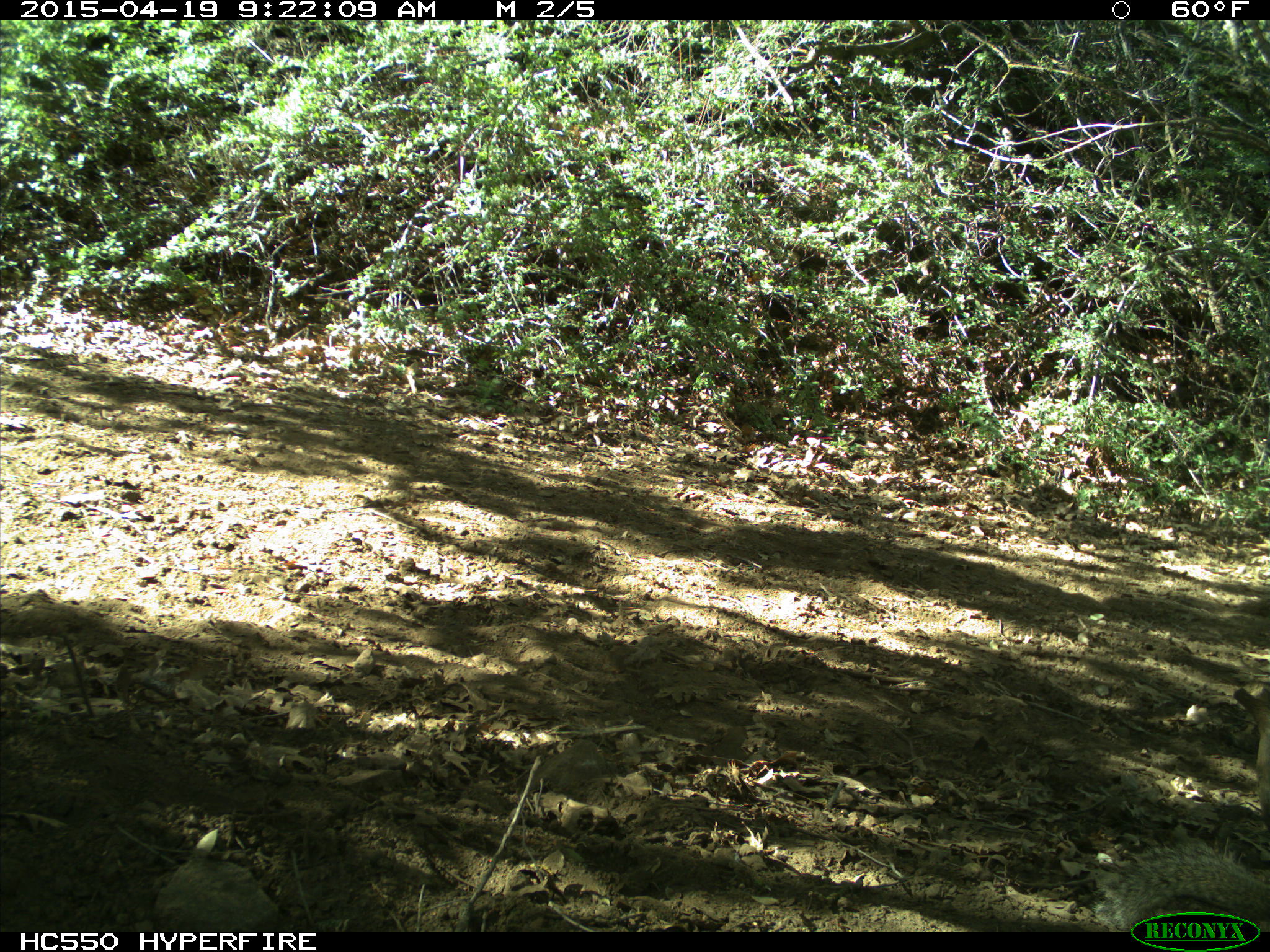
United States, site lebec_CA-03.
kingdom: Animalia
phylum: Chordata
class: Mammalia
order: Rodentia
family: Sciuridae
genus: Otospermophilus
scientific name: Otospermophilus beecheyi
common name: california ground squirrel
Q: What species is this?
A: Otospermophilus beecheyi (california ground squirrel).